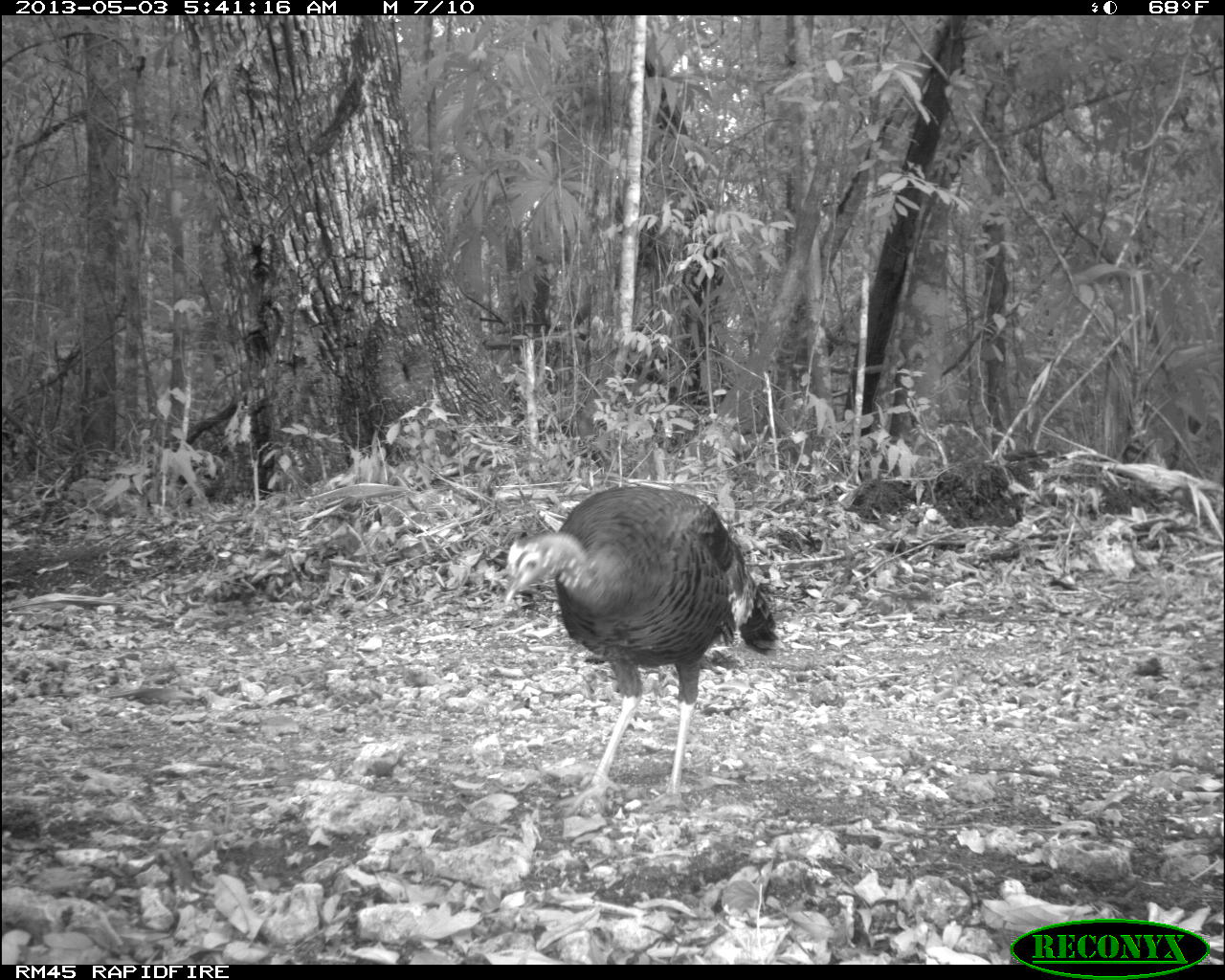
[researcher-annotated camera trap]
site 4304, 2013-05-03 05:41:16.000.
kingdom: Animalia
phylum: Chordata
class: Aves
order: Galliformes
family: Phasianidae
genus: Meleagris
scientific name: Meleagris ocellata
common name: ocellated turkey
Meleagris ocellata (ocellated turkey), count 1, sex female.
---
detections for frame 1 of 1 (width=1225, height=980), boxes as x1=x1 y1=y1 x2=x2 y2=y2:
meleagris ocellata: x1=501 y1=484 x2=780 y2=815